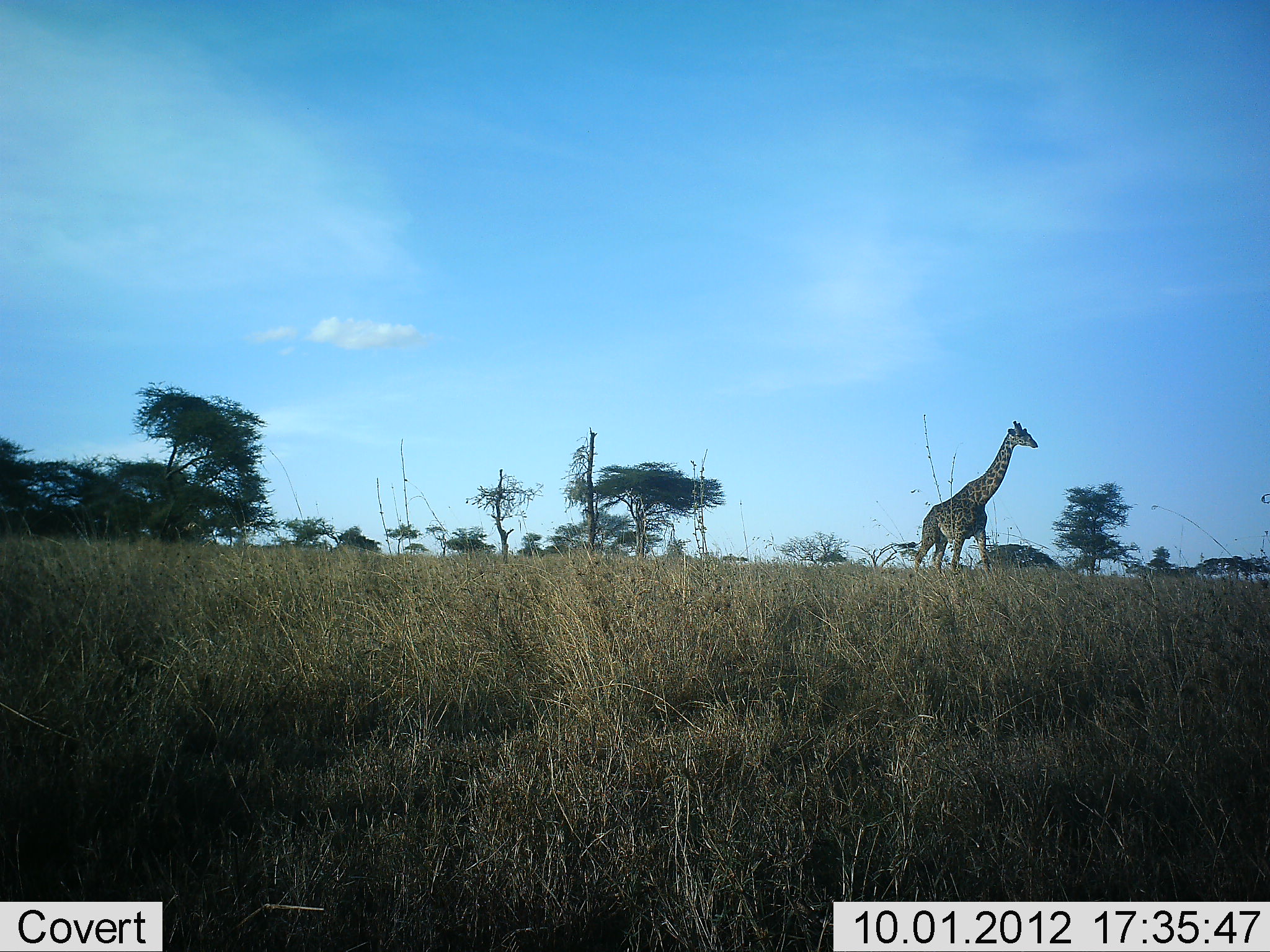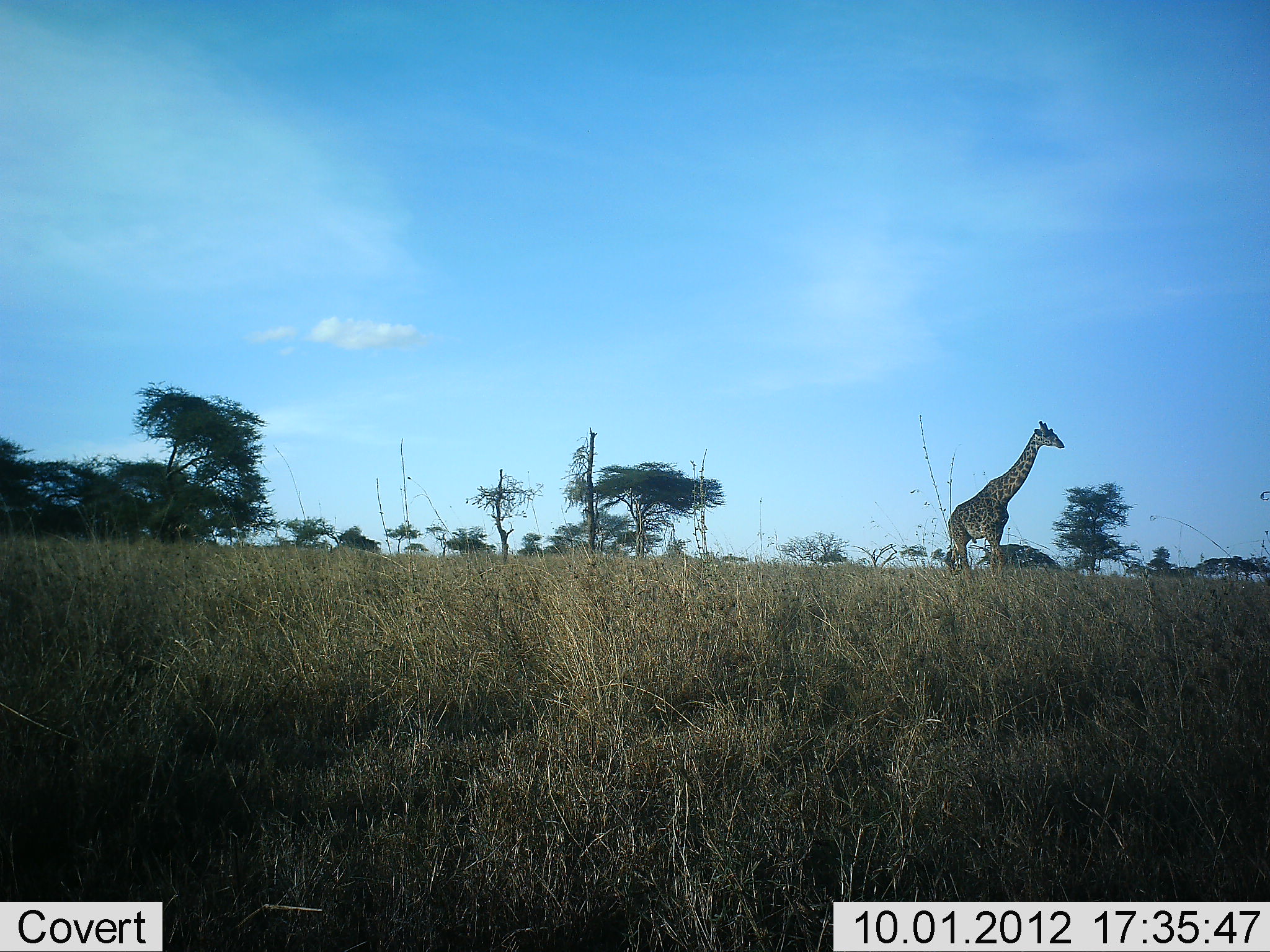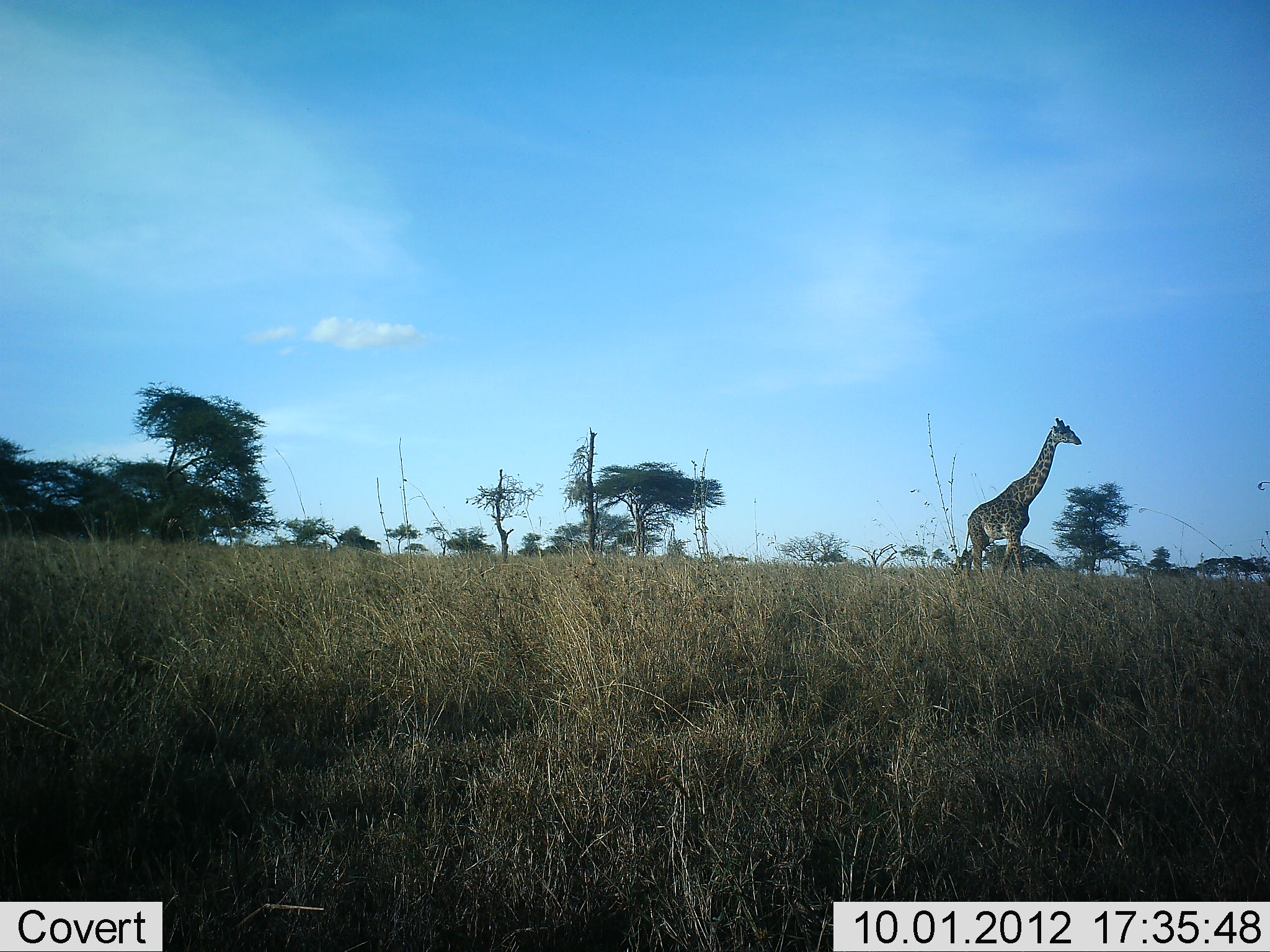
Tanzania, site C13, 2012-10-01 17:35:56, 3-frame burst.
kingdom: Animalia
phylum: Chordata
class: Mammalia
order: Artiodactyla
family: Giraffidae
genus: Giraffa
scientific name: Giraffa camelopardalis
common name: giraffe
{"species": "giraffe (Giraffa camelopardalis)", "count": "1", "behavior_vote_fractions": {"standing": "20%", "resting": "0%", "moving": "80%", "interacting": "0%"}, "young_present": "0%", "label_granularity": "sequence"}